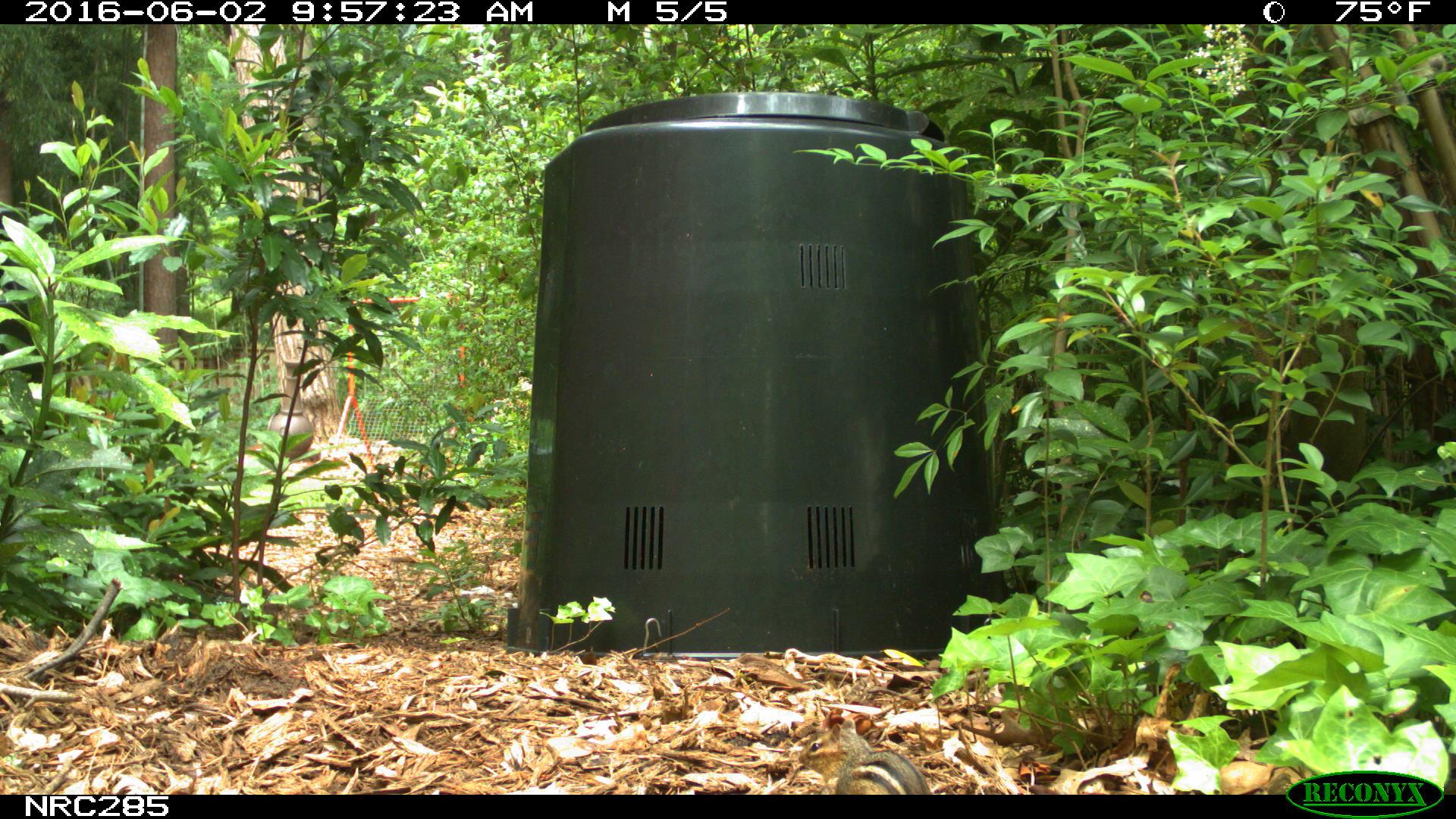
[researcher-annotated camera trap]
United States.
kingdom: Animalia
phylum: Chordata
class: Mammalia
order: Rodentia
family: Sciuridae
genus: Tamias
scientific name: Tamias striatus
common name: eastern chipmunk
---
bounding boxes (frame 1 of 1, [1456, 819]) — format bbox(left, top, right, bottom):
Eastern Chipmunk: bbox(793, 709, 929, 794)